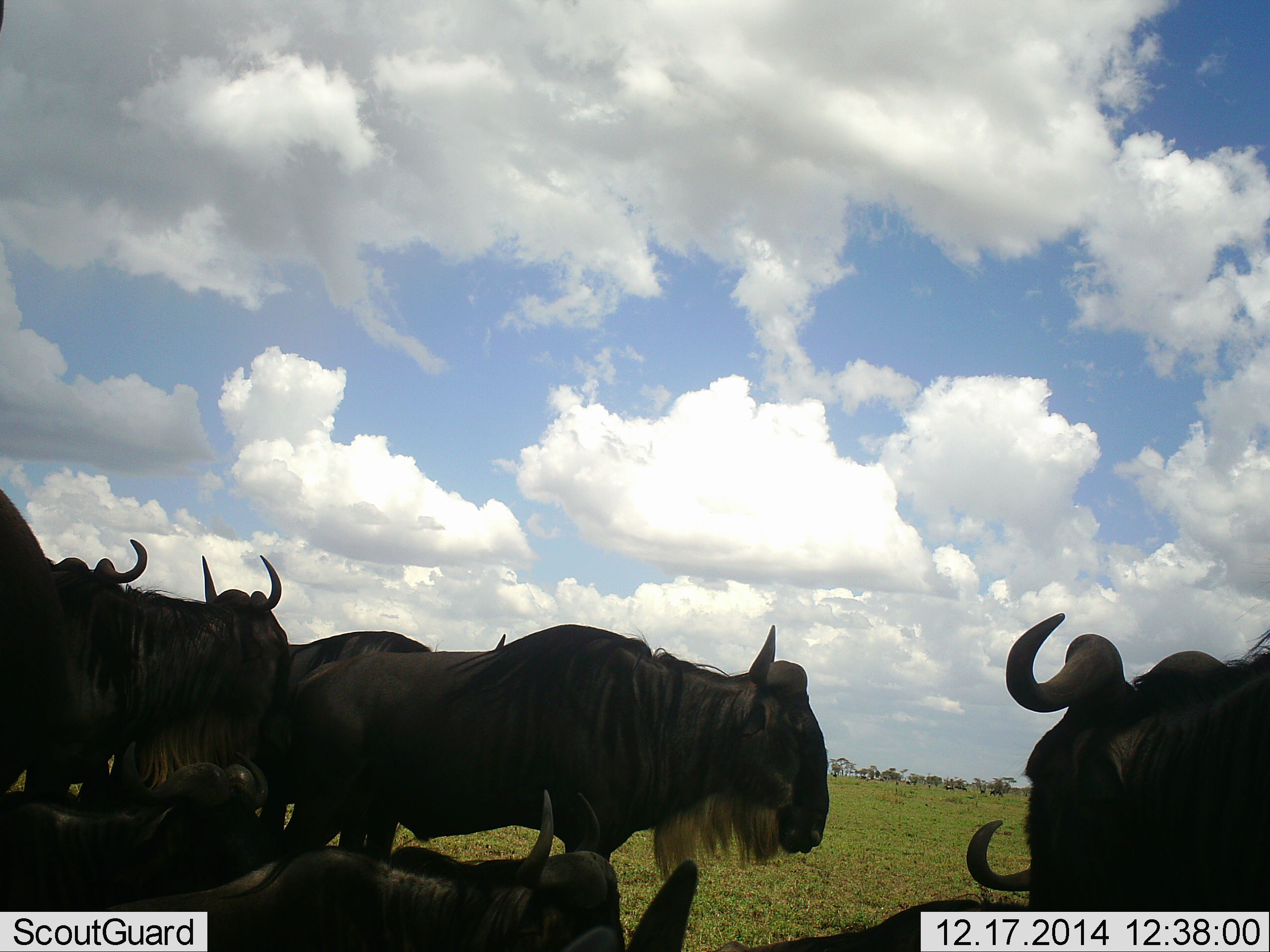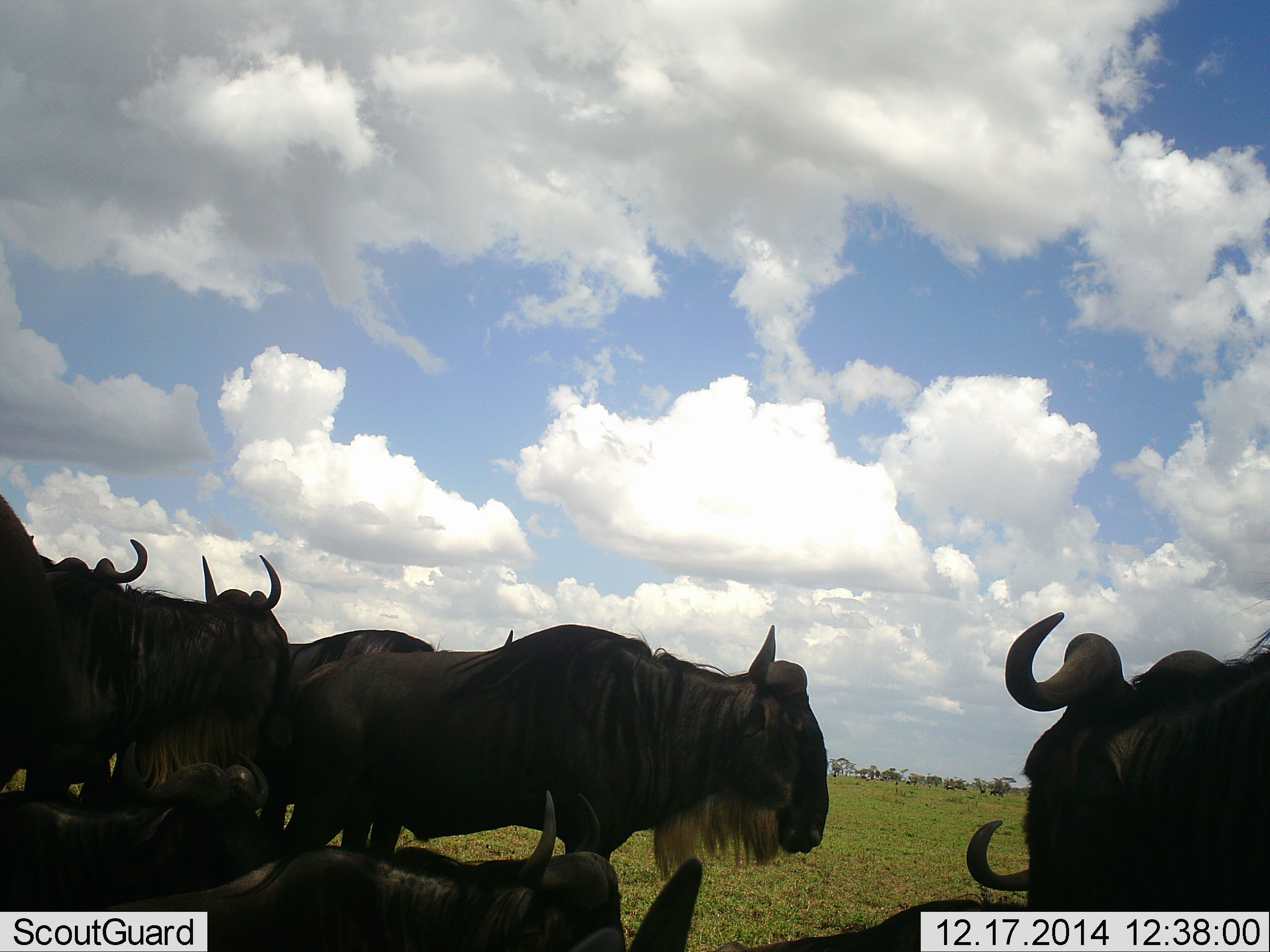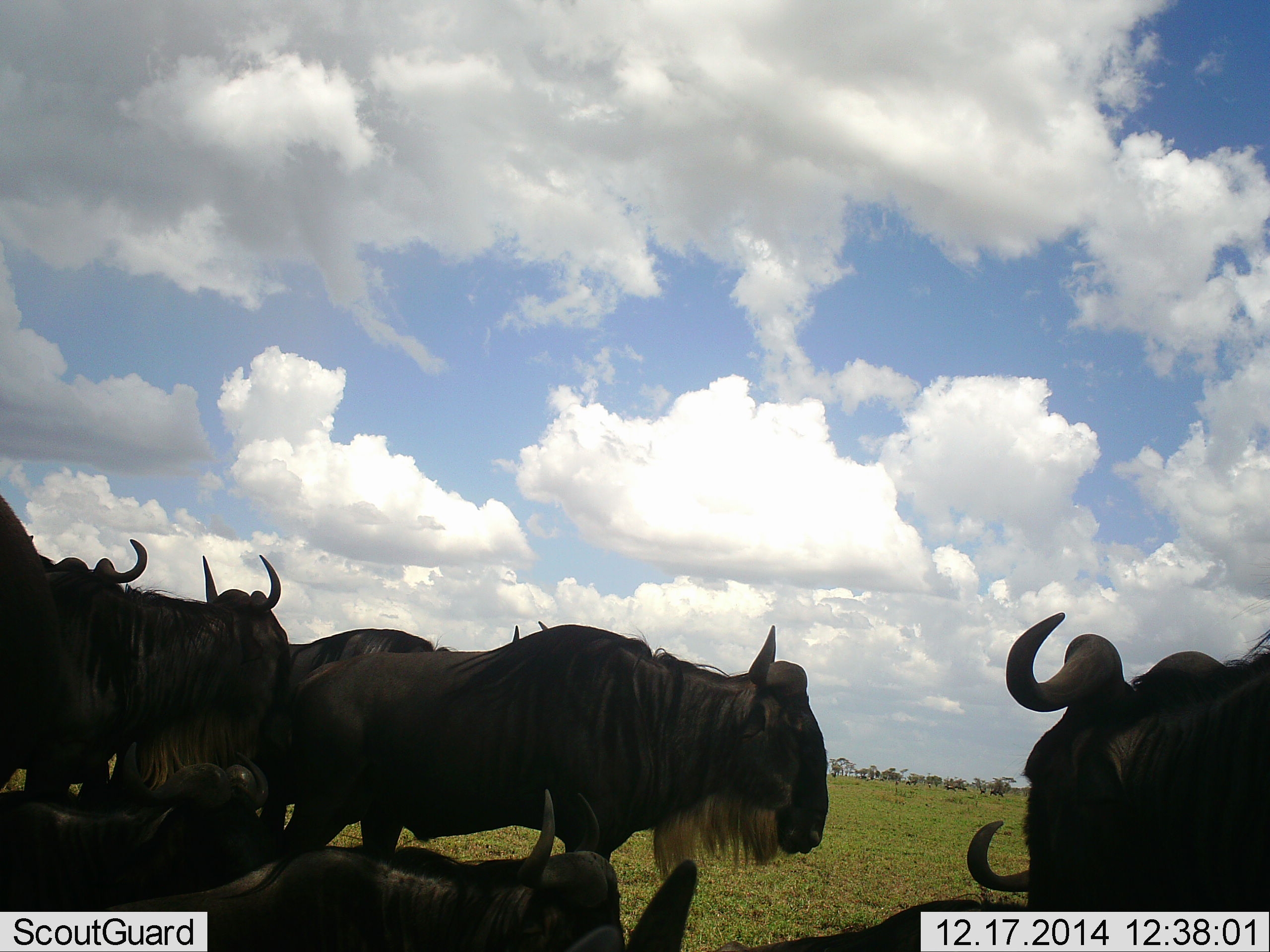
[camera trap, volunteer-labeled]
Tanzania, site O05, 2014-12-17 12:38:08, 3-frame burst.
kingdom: Animalia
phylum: Chordata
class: Mammalia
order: Artiodactyla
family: Bovidae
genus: Connochaetes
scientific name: Connochaetes taurinus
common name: blue wildebeest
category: wildebeest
Wildebeest (blue wildebeest) (Connochaetes taurinus), count 8. Behavior (volunteer vote fractions): standing 100%, resting 80%, moving 0%, interacting 0%. Young present (vote fraction): 0%. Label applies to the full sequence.